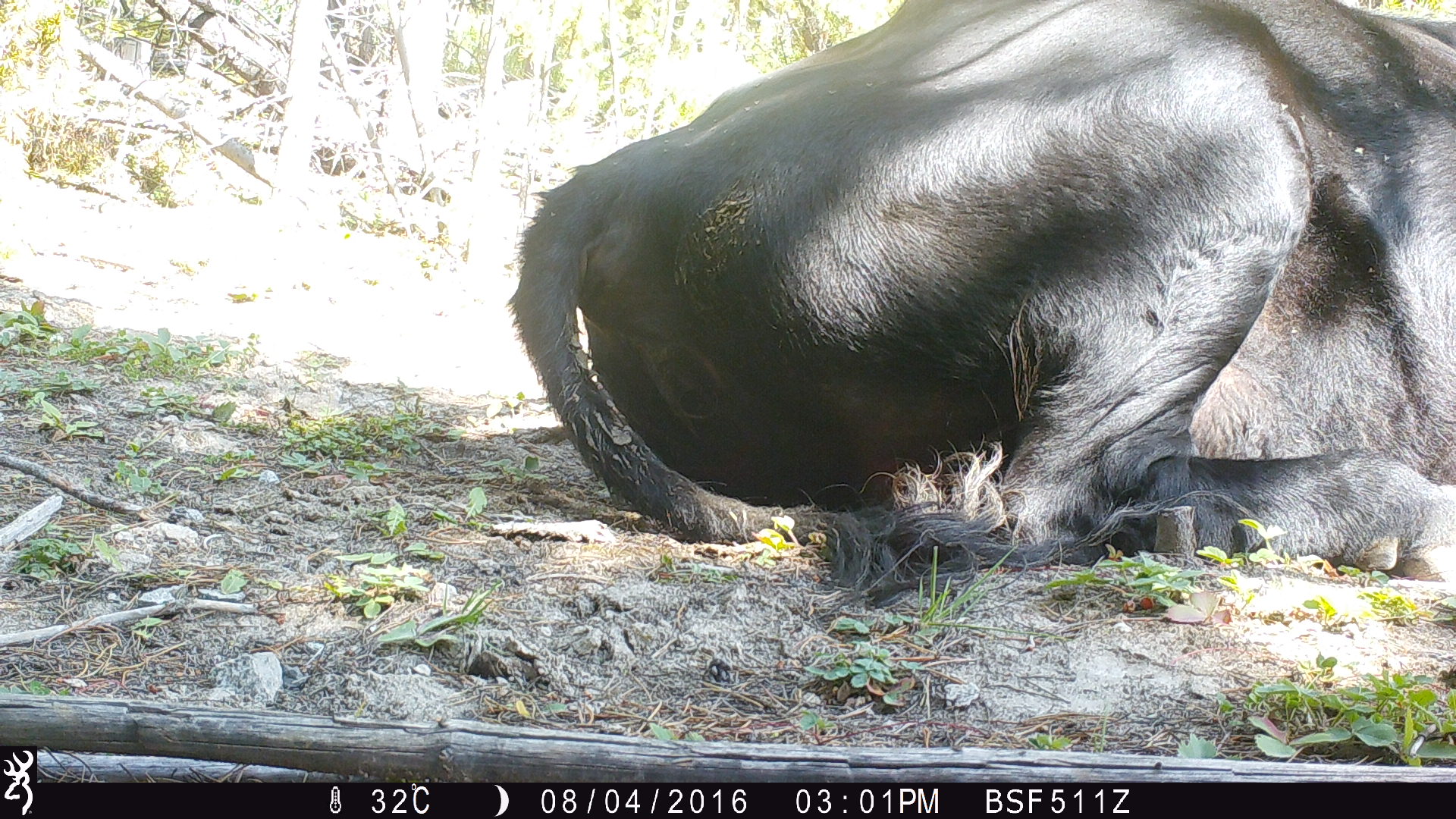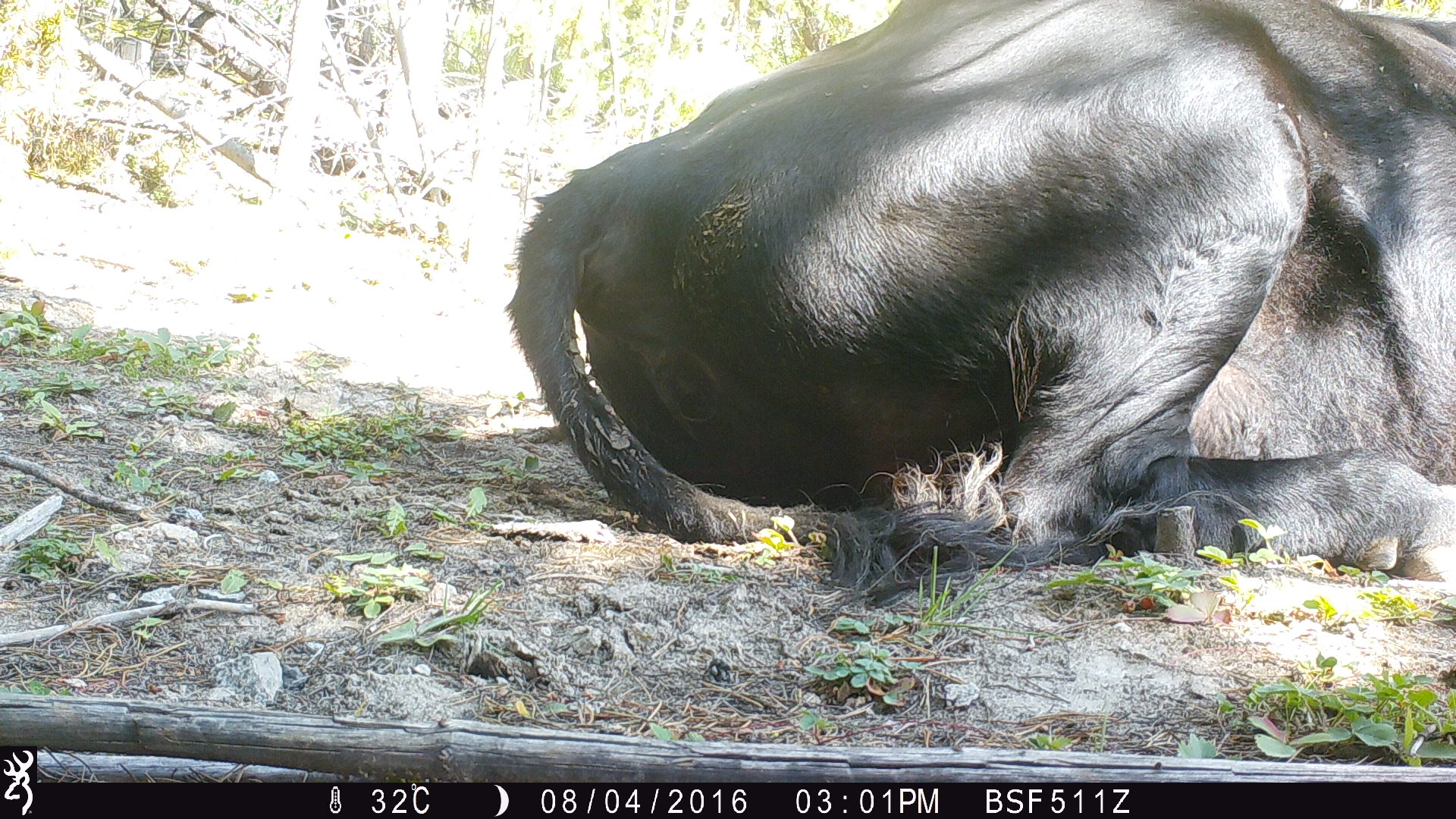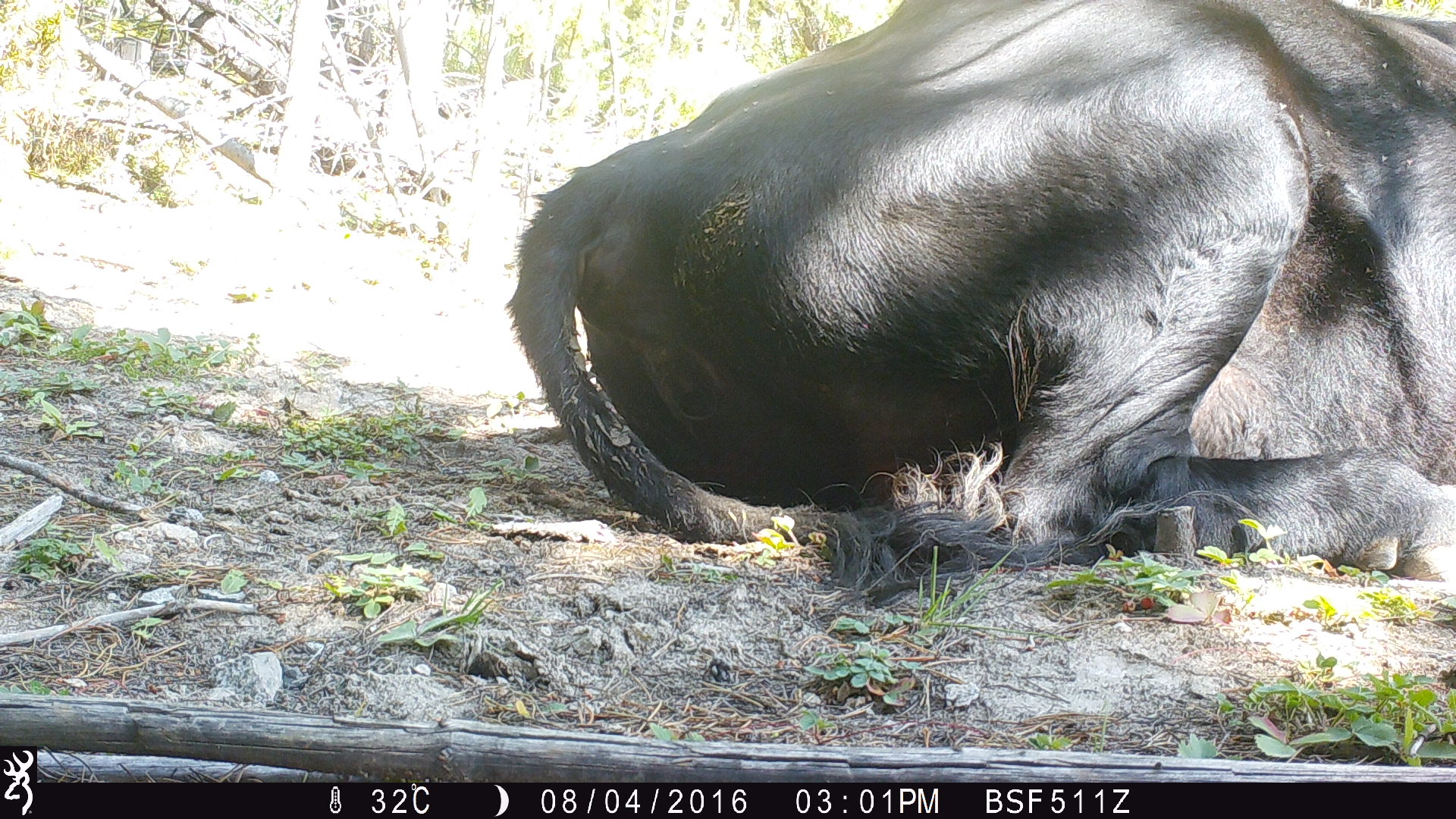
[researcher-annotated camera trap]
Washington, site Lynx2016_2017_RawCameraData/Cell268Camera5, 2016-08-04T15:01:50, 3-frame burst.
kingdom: Animalia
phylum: Chordata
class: Mammalia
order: Artiodactyla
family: Bovidae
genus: Bos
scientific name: Bos taurus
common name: domestic cattle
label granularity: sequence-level